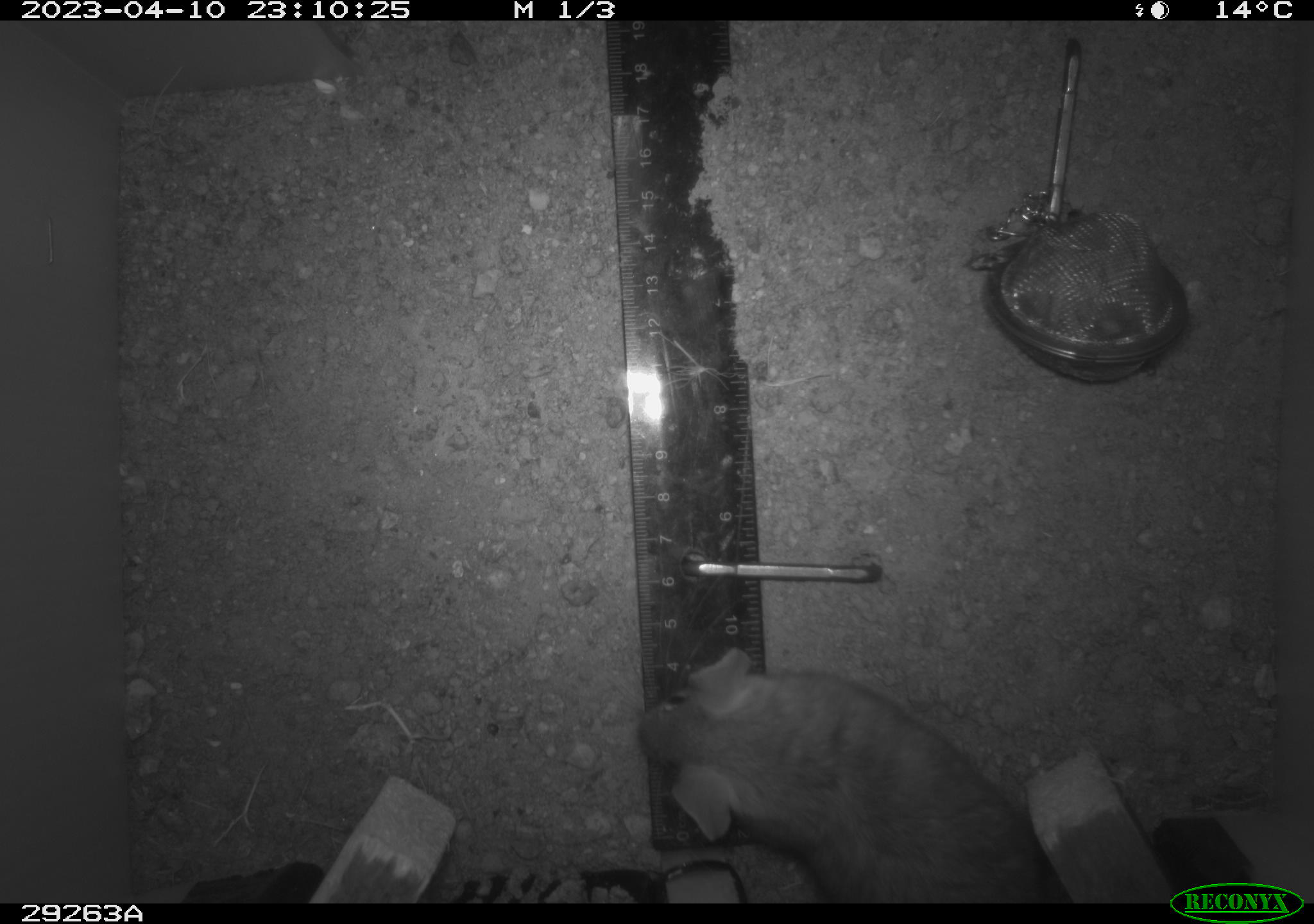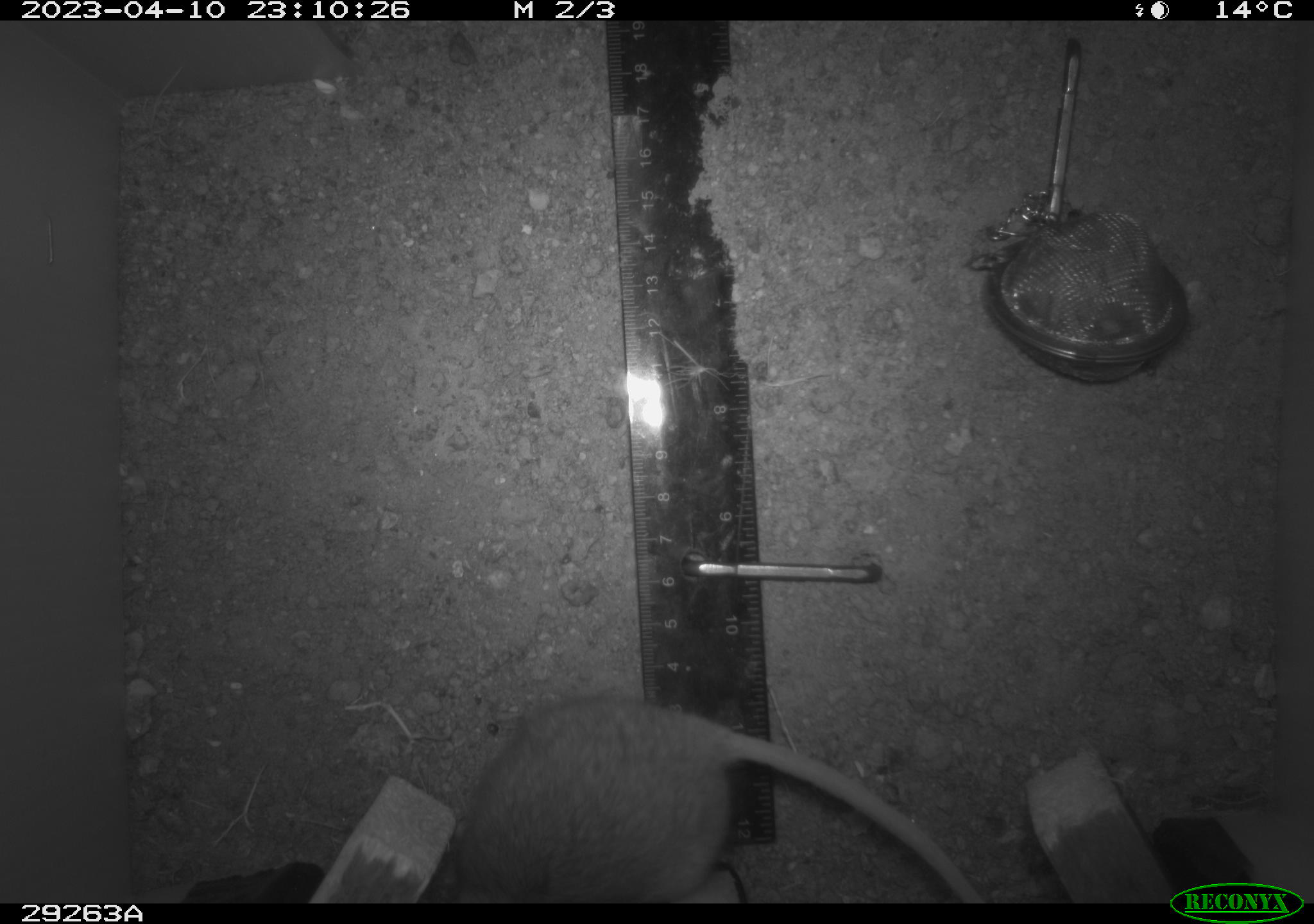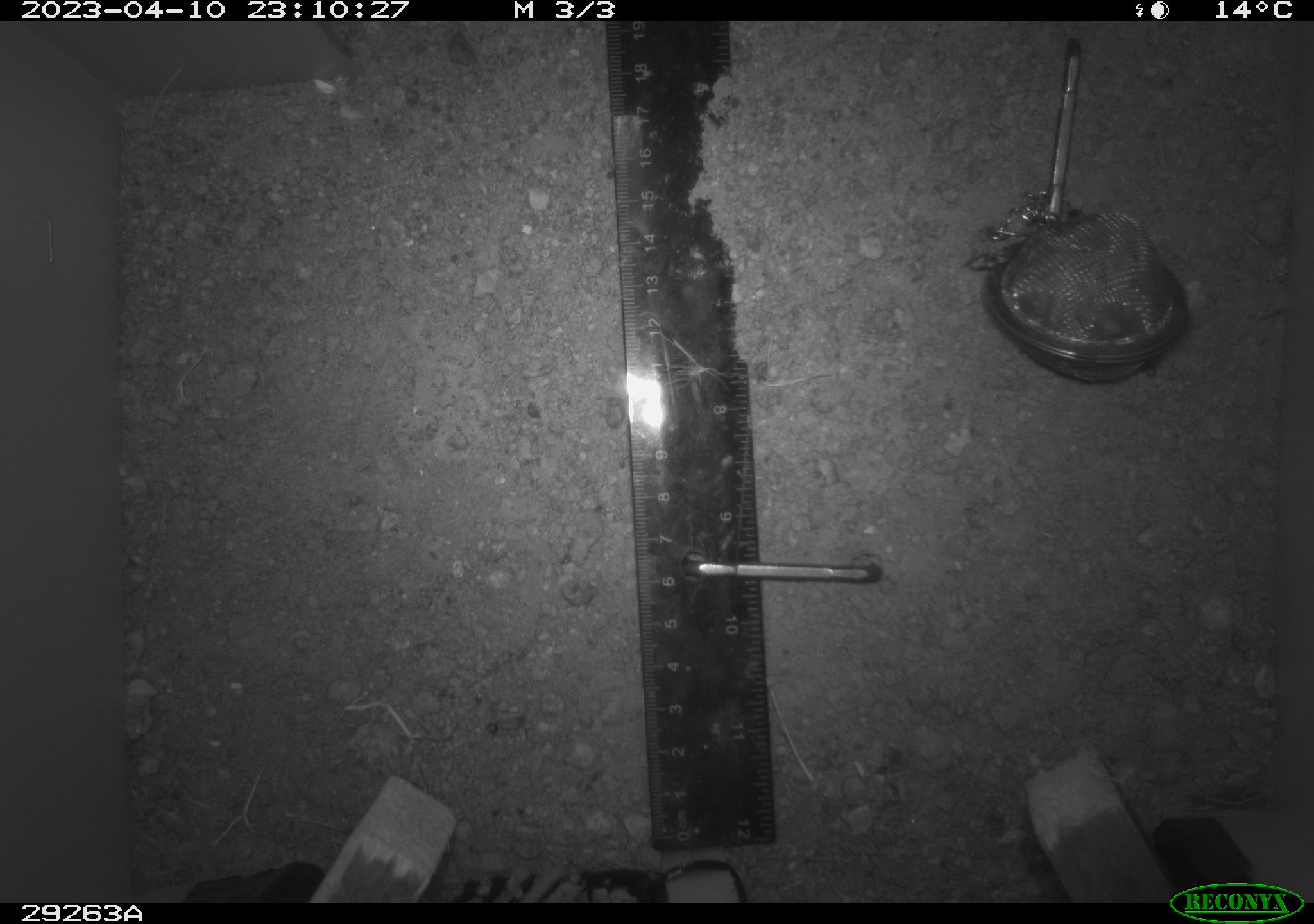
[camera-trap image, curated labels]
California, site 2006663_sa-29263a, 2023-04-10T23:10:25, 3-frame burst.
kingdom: Animalia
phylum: Chordata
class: Mammalia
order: Rodentia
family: Cricetidae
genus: Peromyscus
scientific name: Peromyscus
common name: deer mice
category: peromyscus species